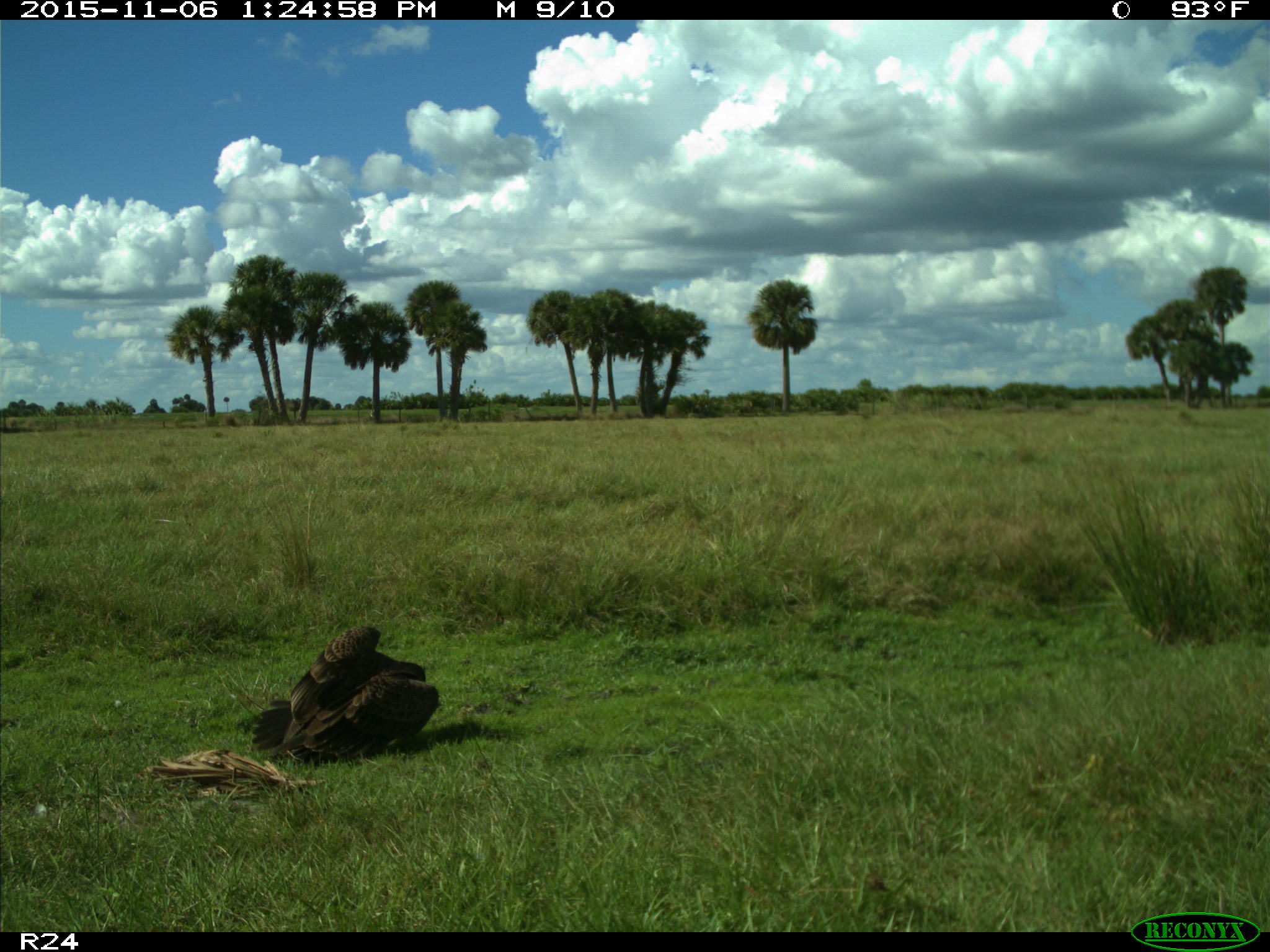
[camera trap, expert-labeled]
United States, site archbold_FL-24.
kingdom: Animalia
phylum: Chordata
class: Aves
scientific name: Aves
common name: birds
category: unidentified bird